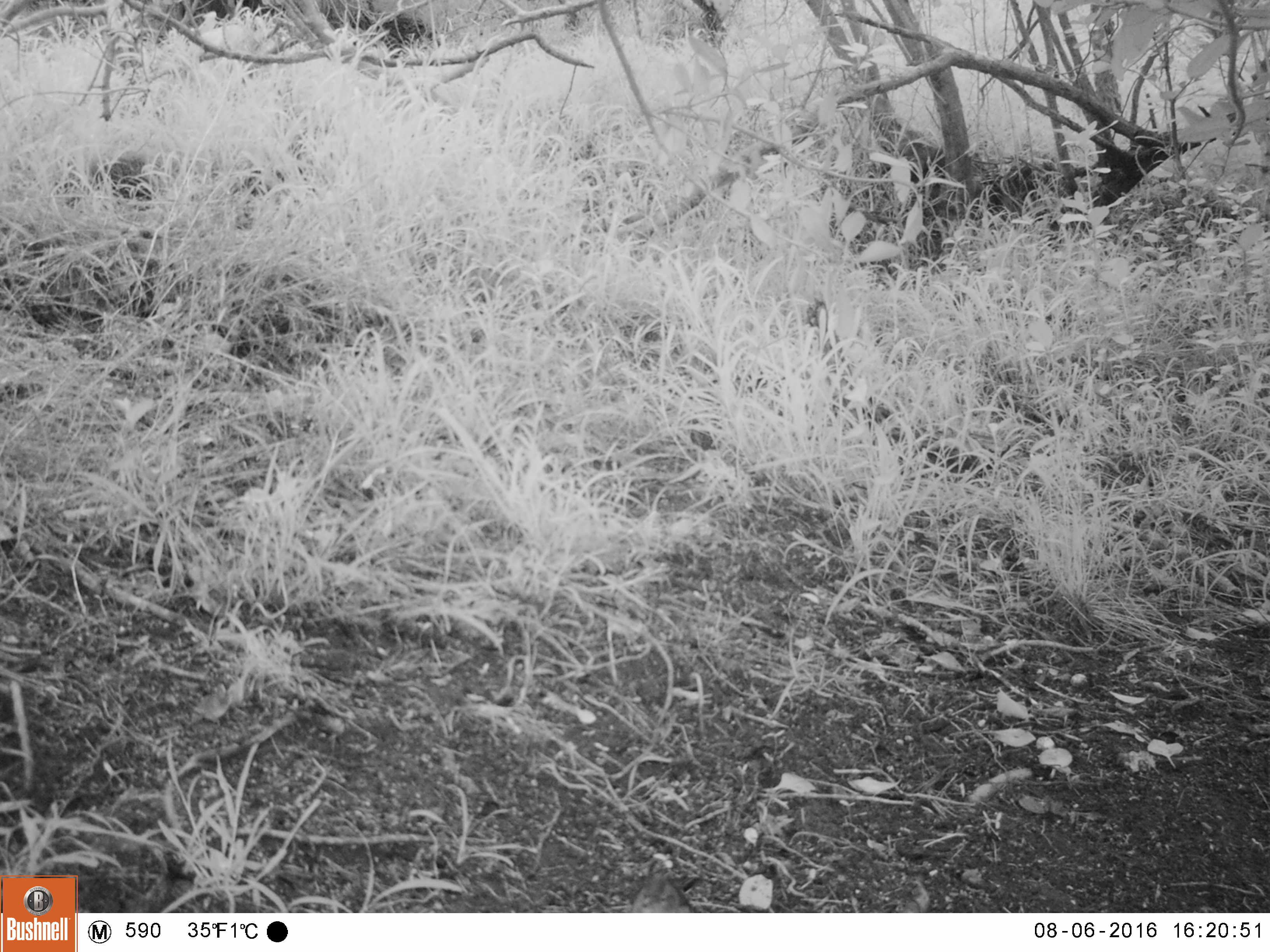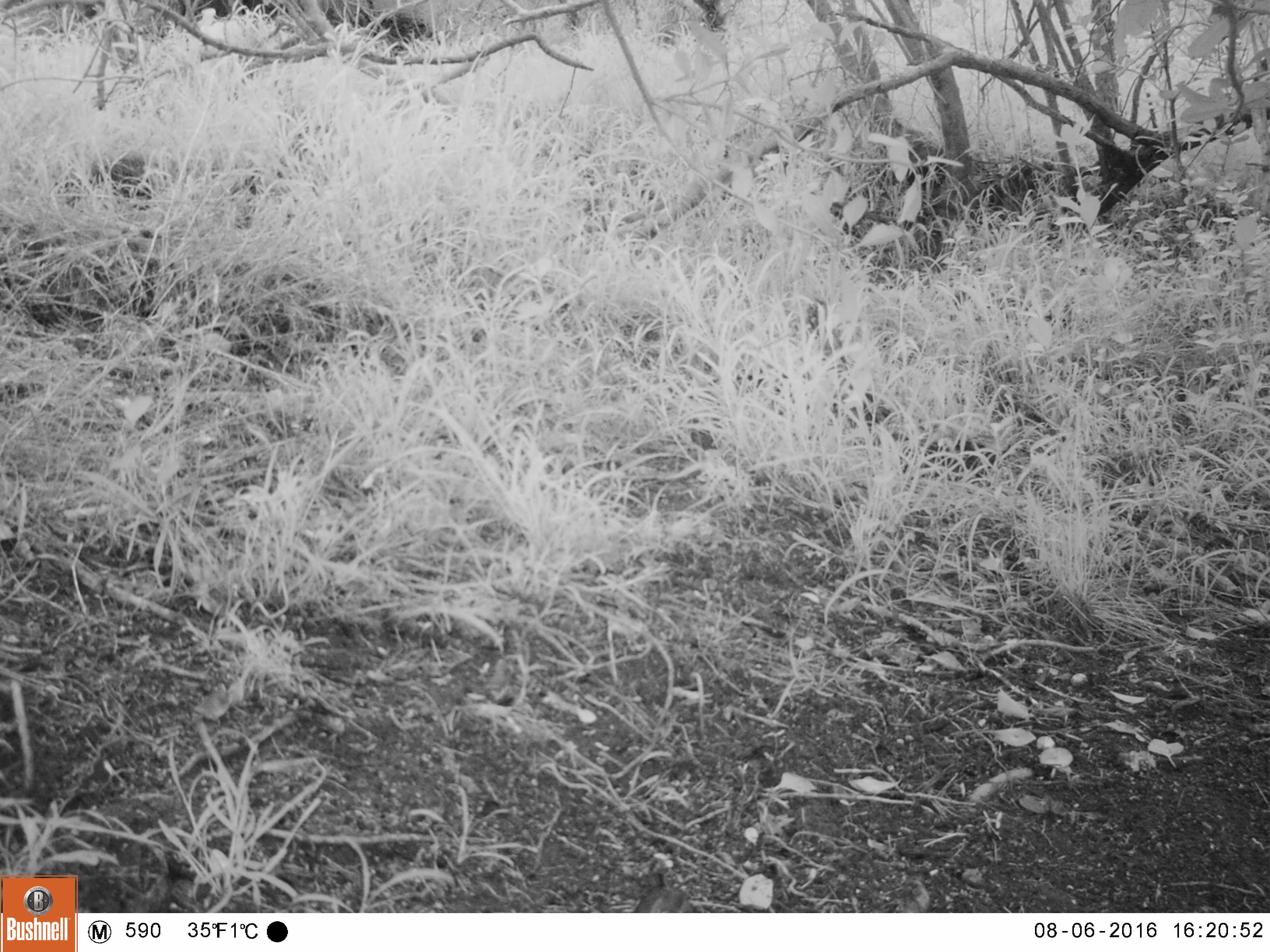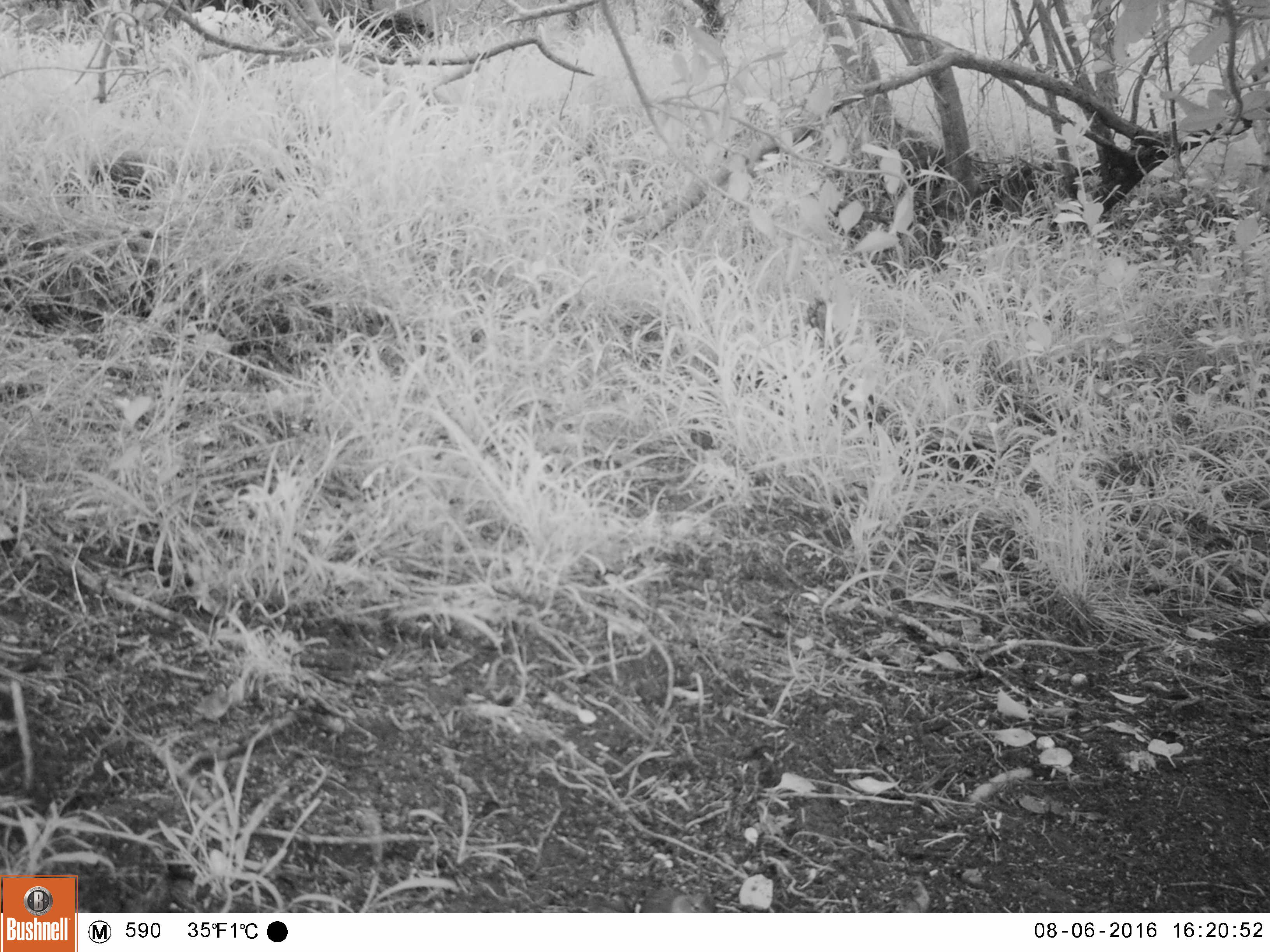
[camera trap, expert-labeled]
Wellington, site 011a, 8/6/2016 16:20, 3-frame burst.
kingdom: Animalia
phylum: Chordata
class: Aves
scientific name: Aves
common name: bird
Bird (Aves).